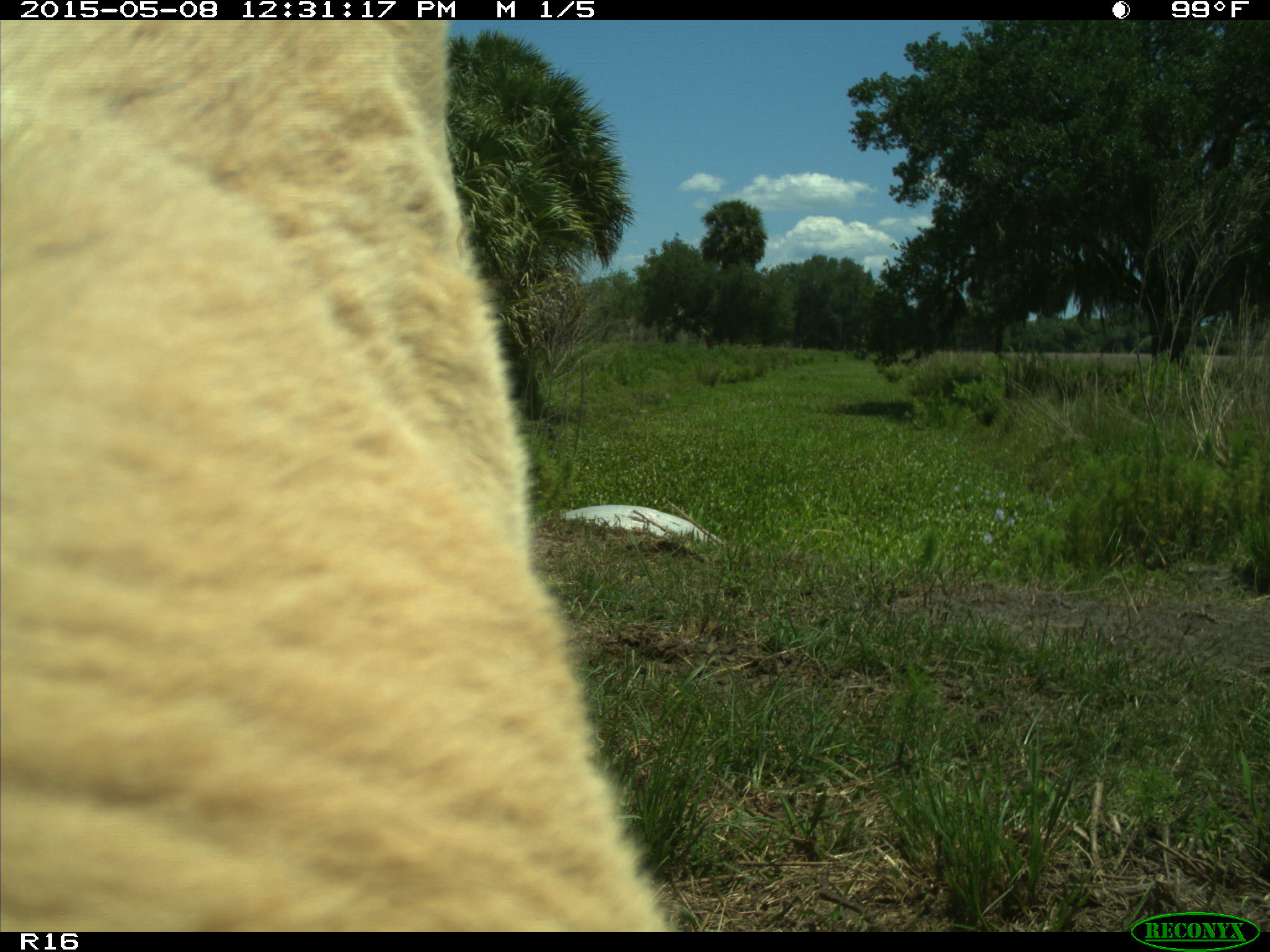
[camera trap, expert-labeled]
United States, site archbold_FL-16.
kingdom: Animalia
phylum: Chordata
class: Mammalia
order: Artiodactyla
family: Bovidae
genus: Bos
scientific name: Bos taurus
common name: domestic cow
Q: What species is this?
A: Bos taurus (domestic cow).